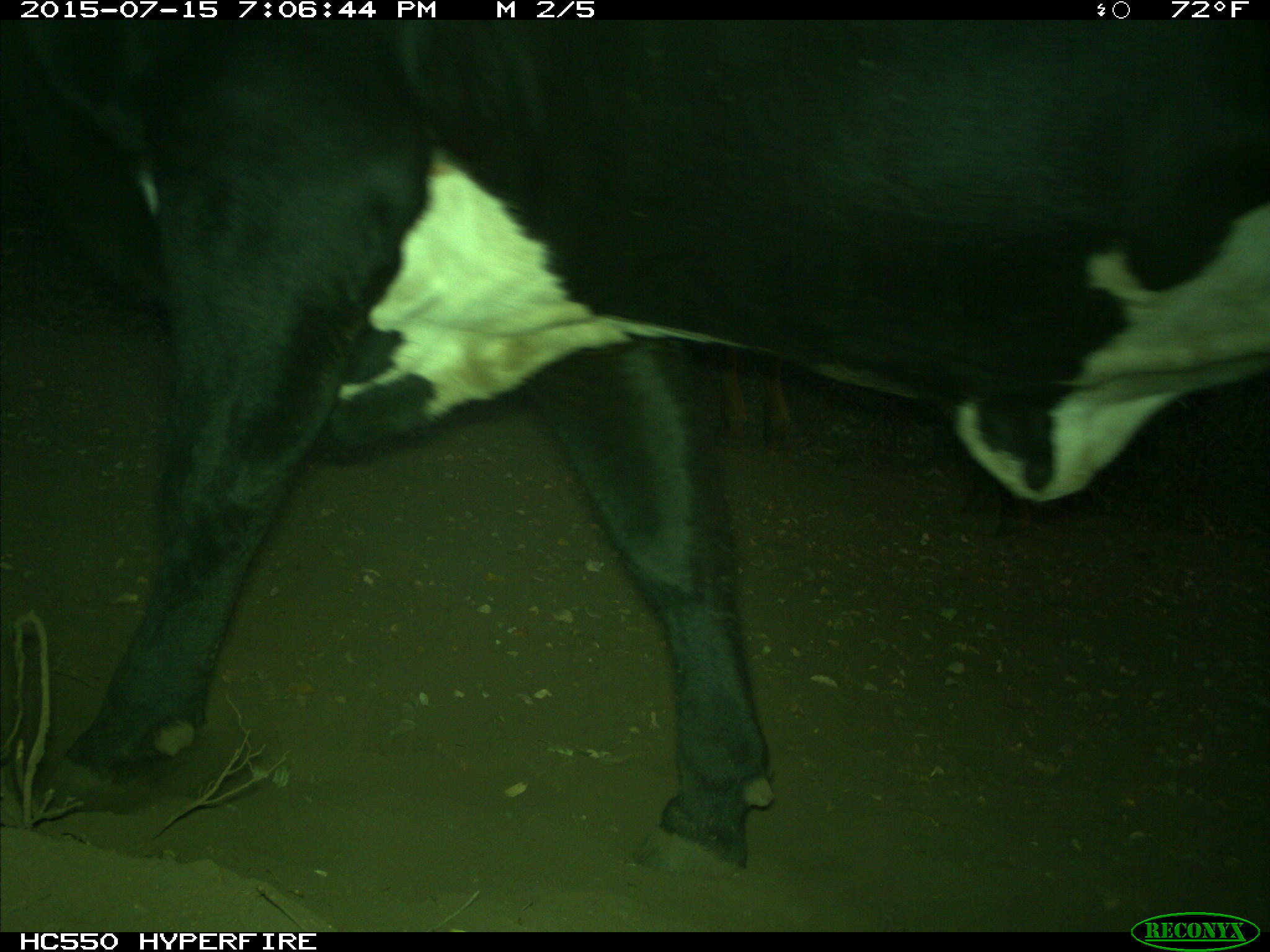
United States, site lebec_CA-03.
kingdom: Animalia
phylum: Chordata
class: Mammalia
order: Artiodactyla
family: Bovidae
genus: Bos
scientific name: Bos taurus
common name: domestic cow